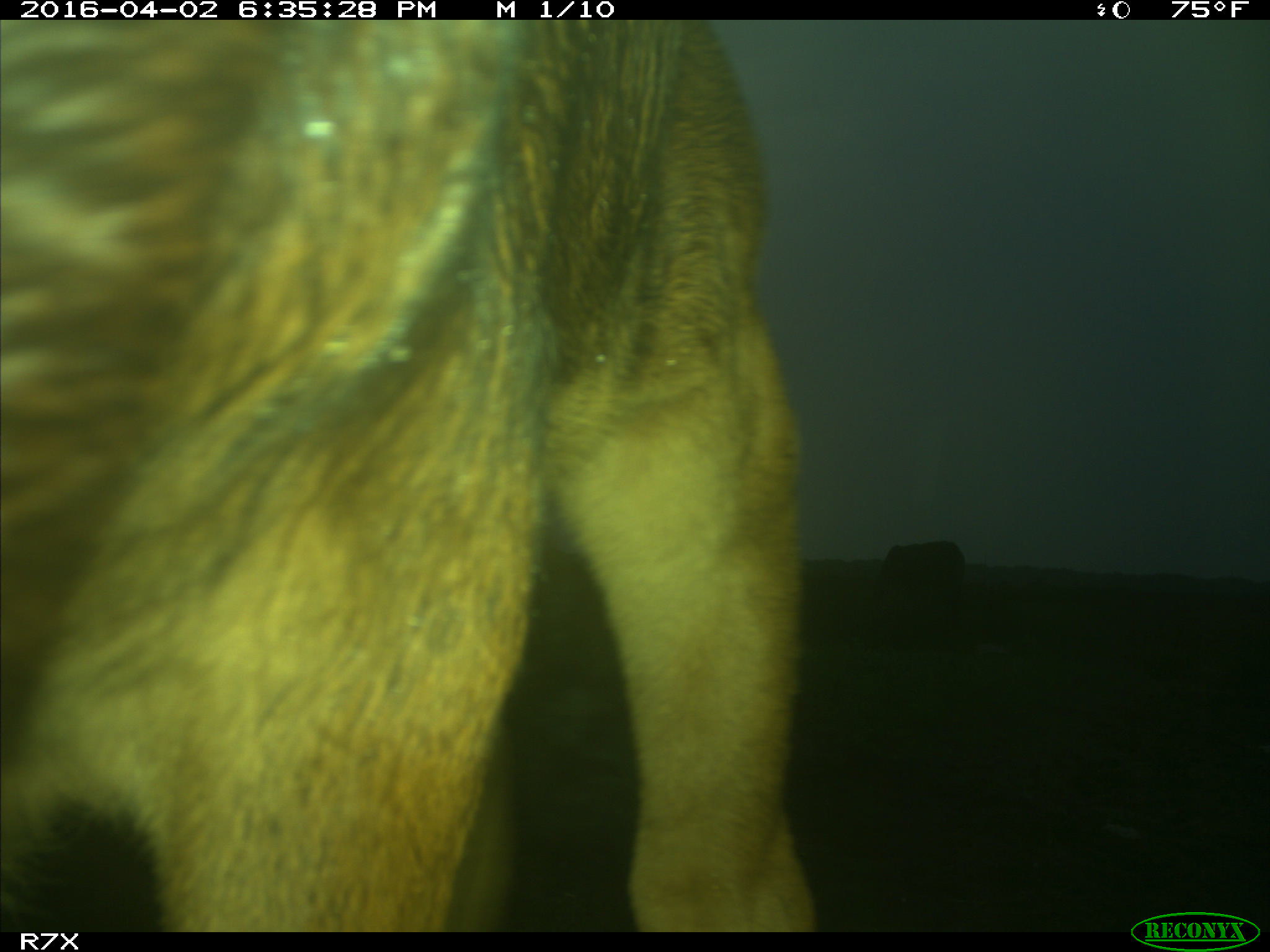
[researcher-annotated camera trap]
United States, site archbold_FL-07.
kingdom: Animalia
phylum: Chordata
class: Mammalia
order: Artiodactyla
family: Bovidae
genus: Bos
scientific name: Bos taurus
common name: domestic cow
Bos taurus (domestic cow).